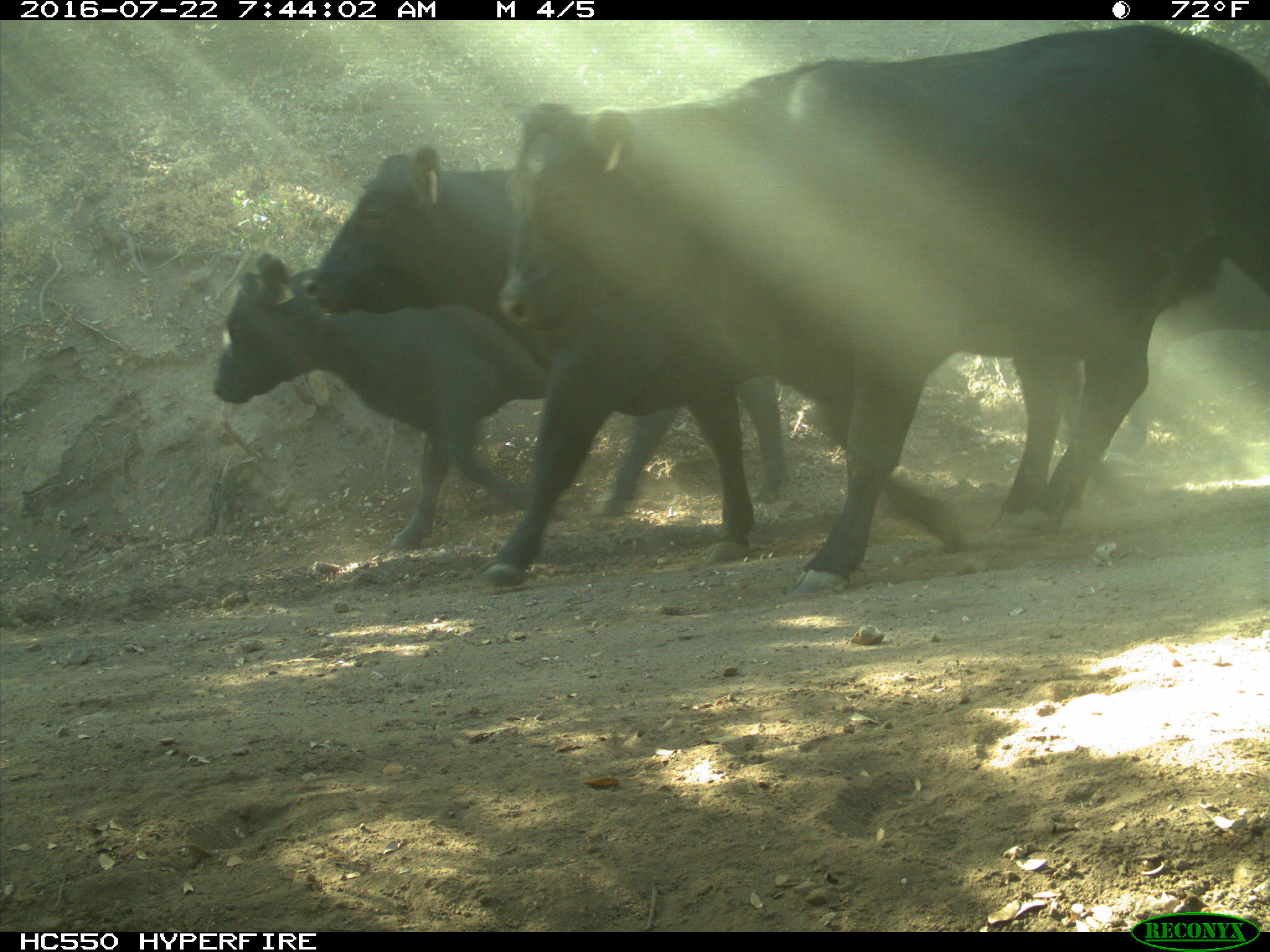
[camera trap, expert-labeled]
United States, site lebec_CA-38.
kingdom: Animalia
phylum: Chordata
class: Mammalia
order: Artiodactyla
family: Bovidae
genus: Bos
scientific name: Bos taurus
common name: domestic cow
Bos taurus (domestic cow).